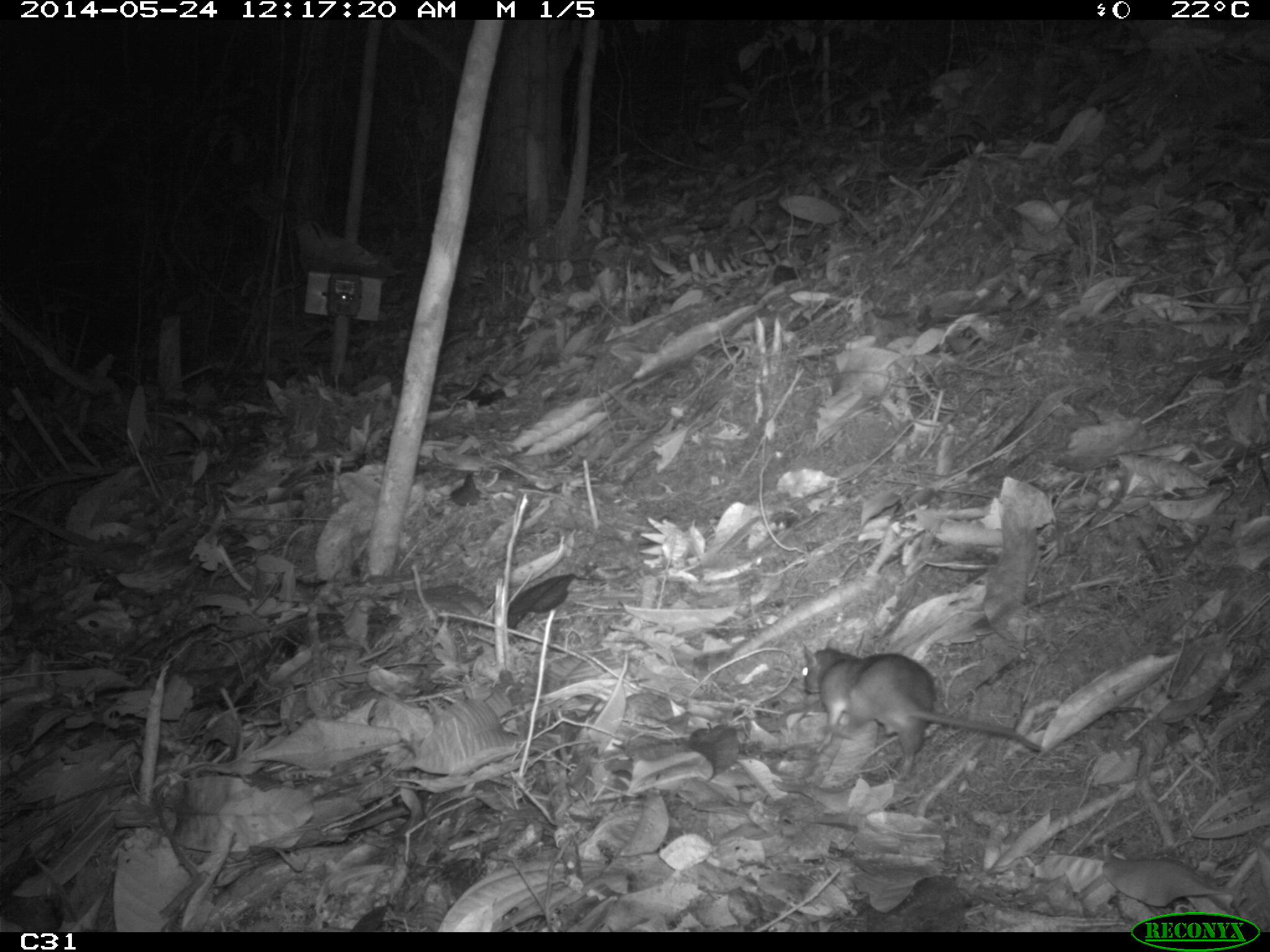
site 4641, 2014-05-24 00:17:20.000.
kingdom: Animalia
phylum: Chordata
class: Mammalia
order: Rodentia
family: Muridae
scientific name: Muridae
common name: mice, rats, and gerbils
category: unknown mouse or rat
Unknown mouse or rat (mice, rats, and gerbils) (Muridae), count 1, age adult.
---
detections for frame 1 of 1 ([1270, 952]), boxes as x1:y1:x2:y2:
unknown mouse or rat: 800:642:1042:780